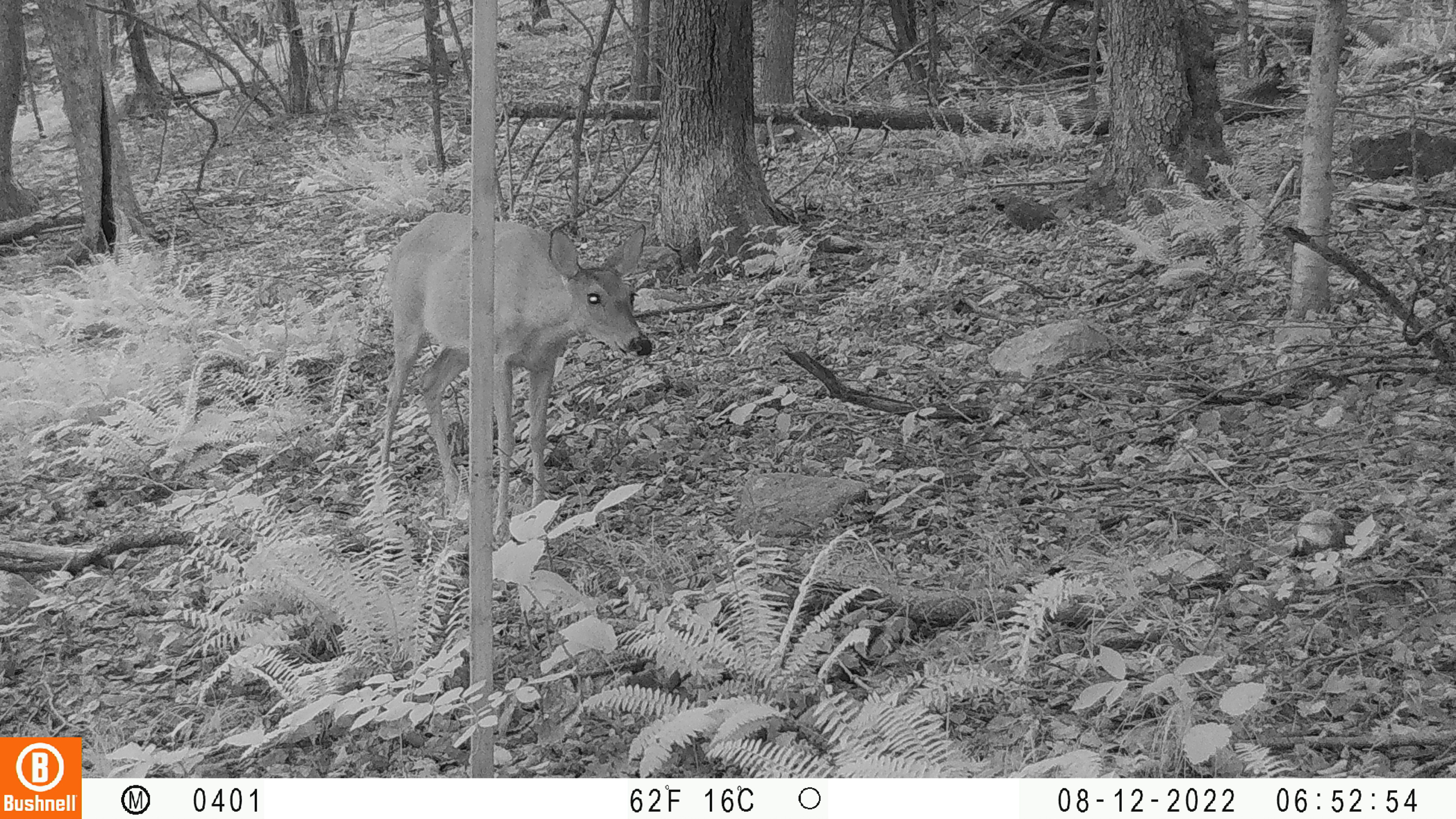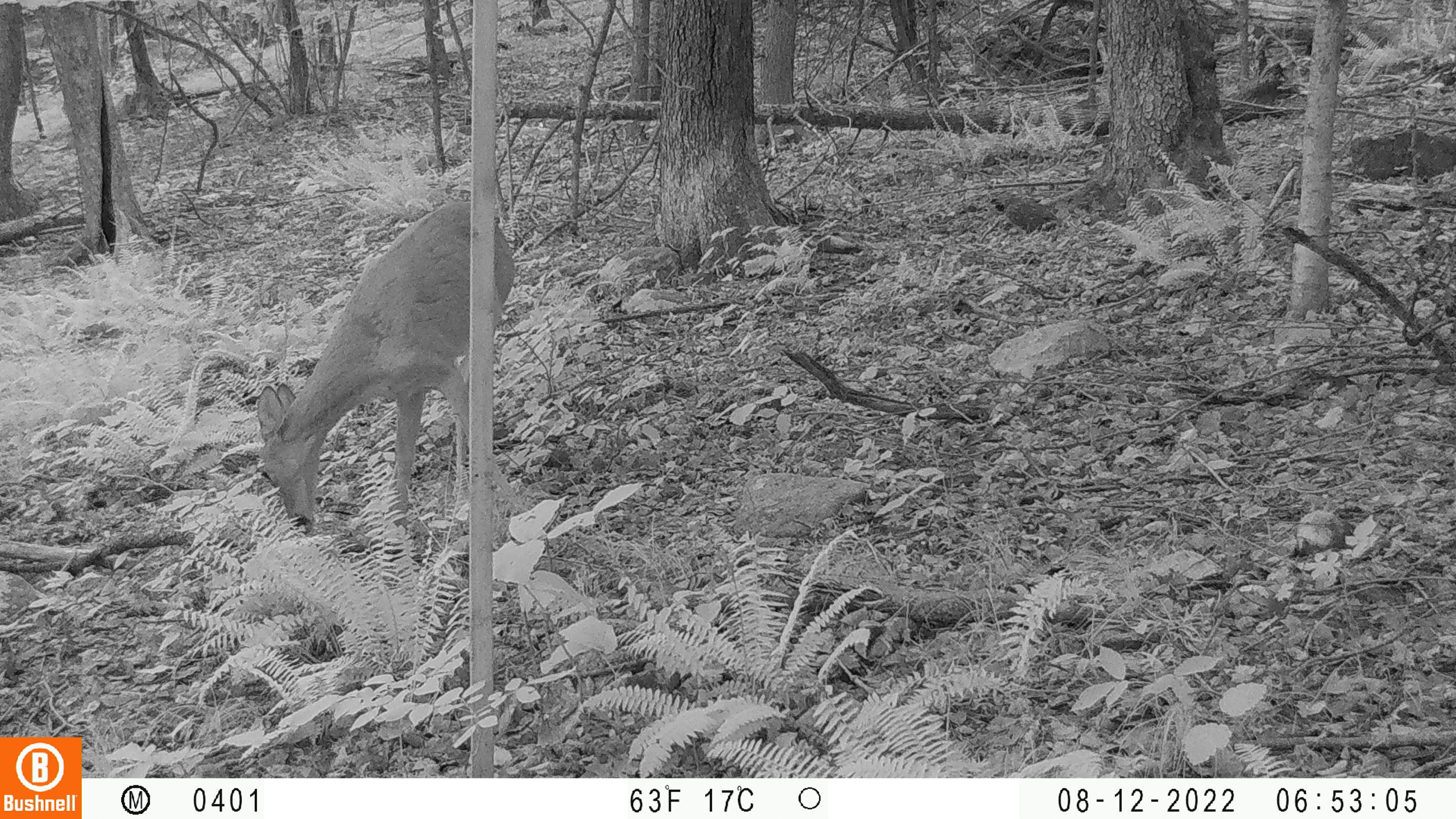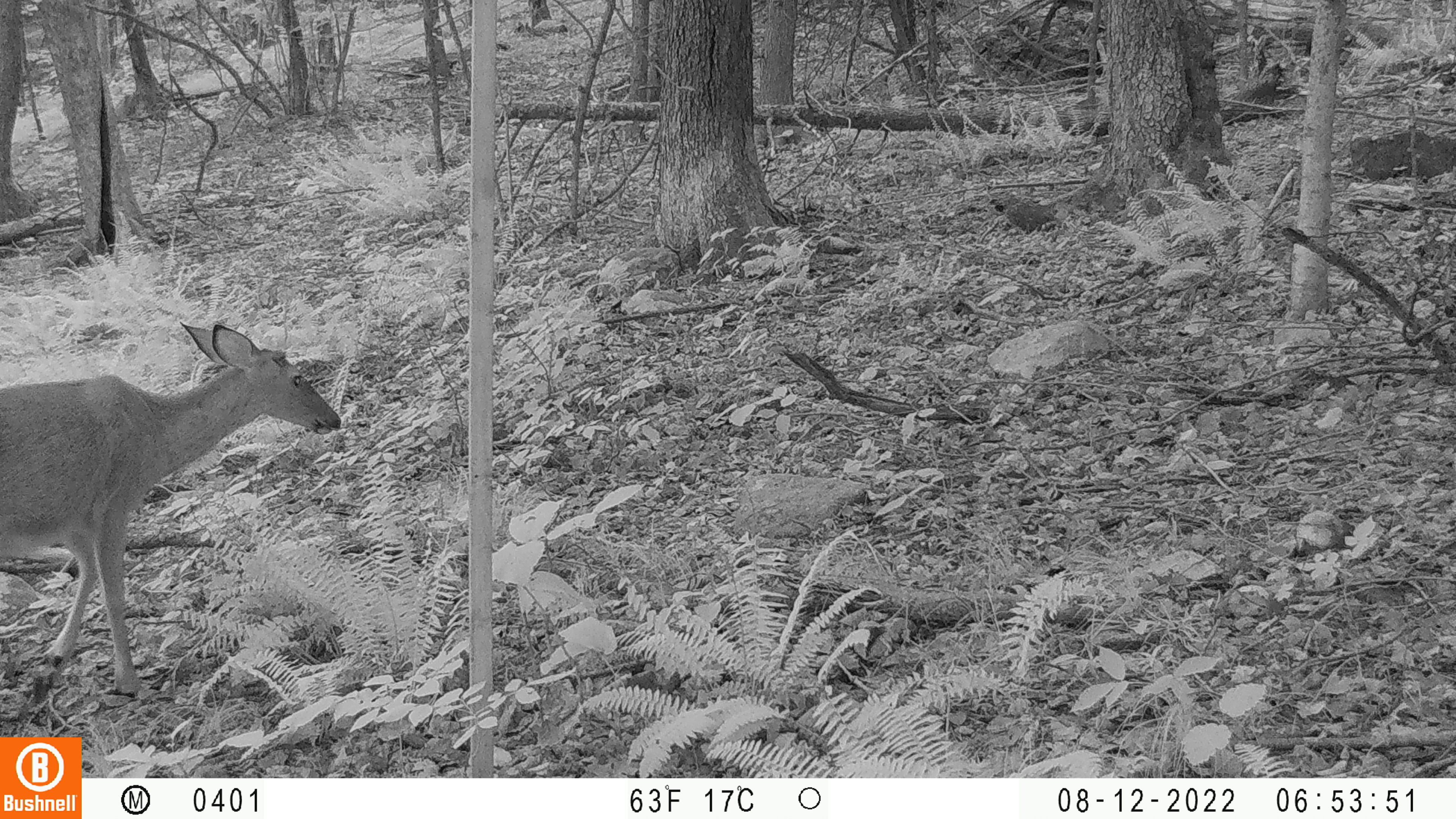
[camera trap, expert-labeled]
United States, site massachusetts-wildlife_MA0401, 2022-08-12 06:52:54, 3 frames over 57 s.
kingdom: Animalia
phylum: Chordata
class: Mammalia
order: Artiodactyla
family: Cervidae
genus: Odocoileus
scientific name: Odocoileus virginianus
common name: white-tailed deer